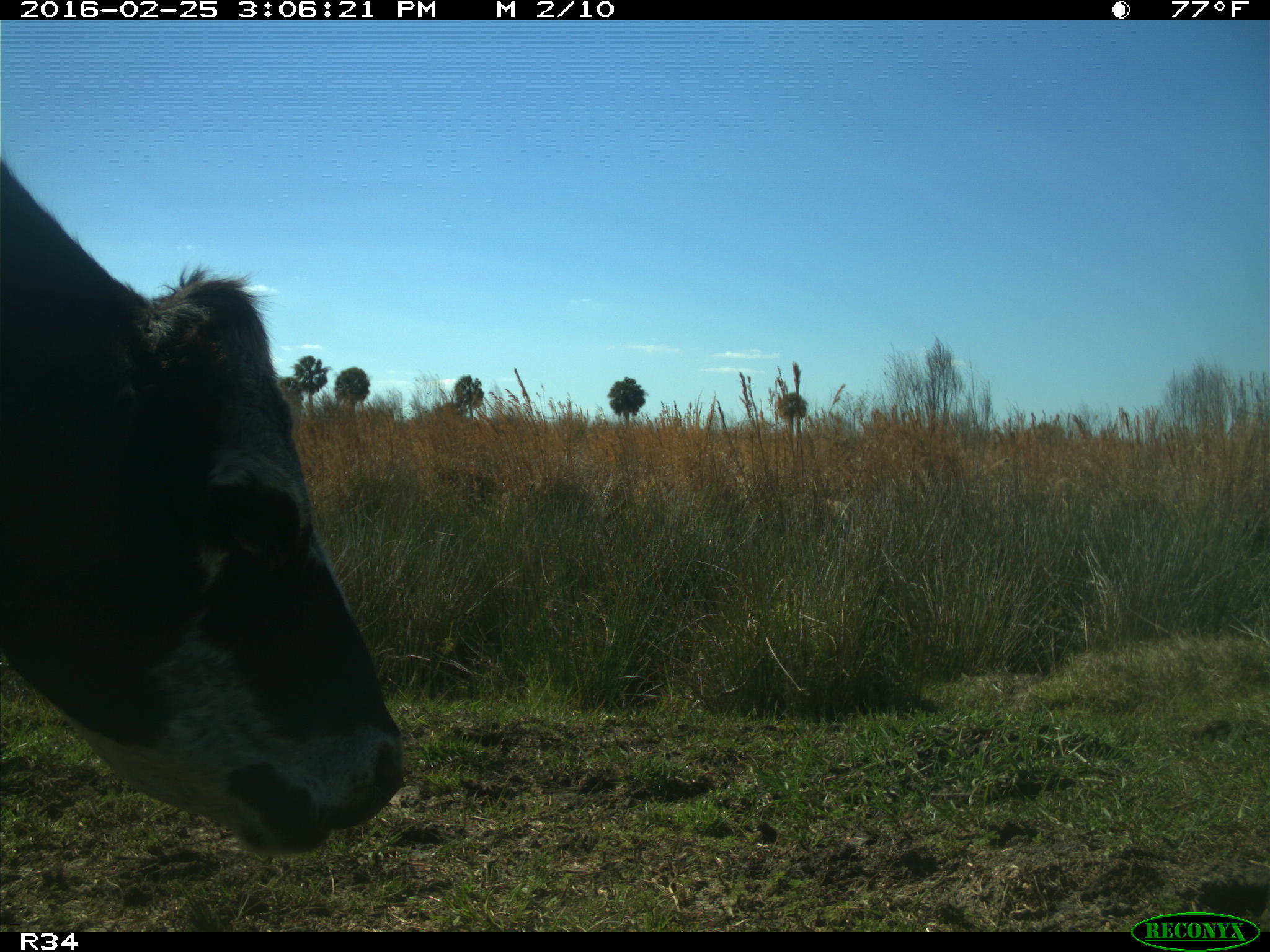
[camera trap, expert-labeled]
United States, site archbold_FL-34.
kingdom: Animalia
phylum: Chordata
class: Mammalia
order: Artiodactyla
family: Bovidae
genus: Bos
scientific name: Bos taurus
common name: domestic cow